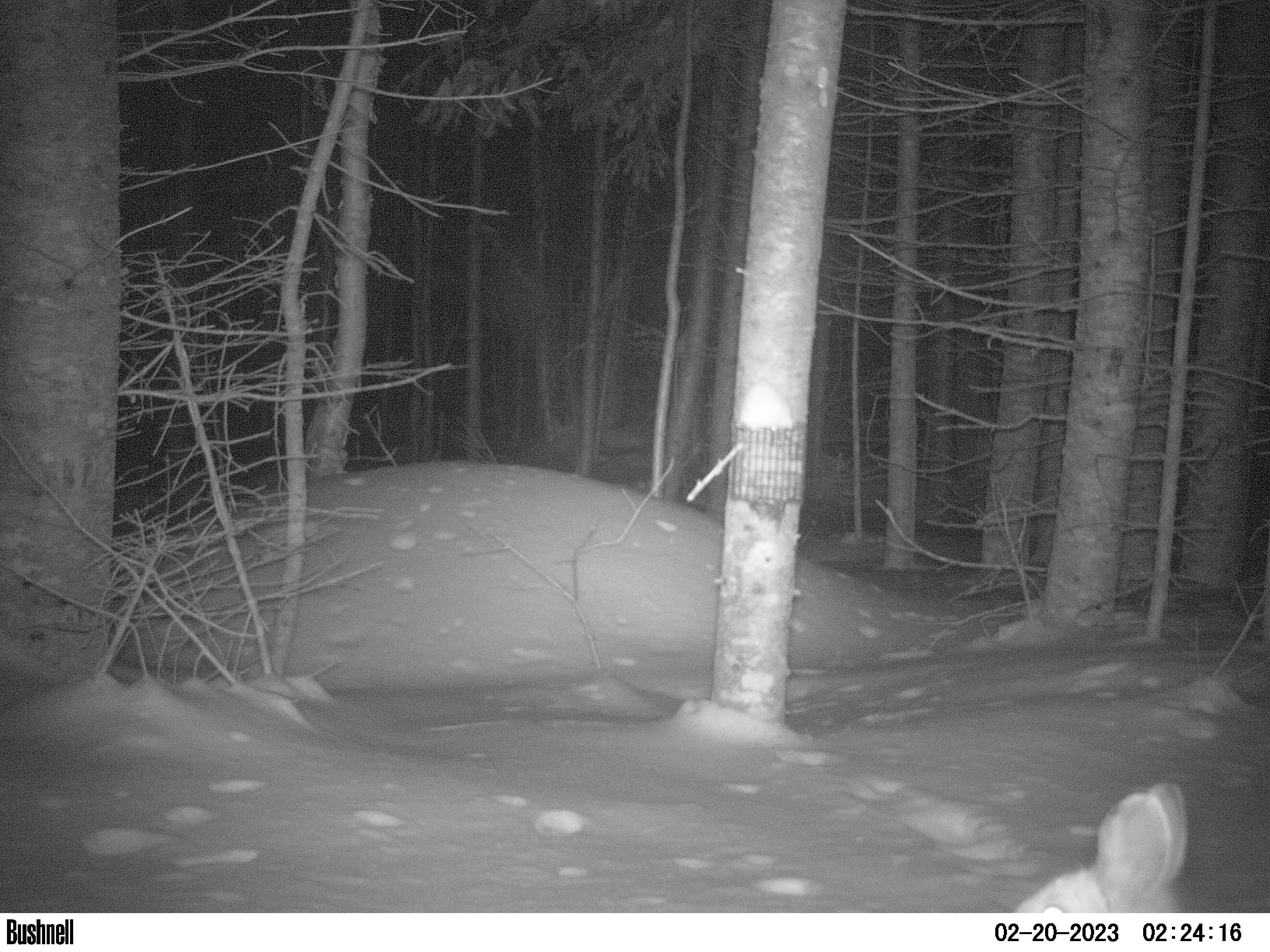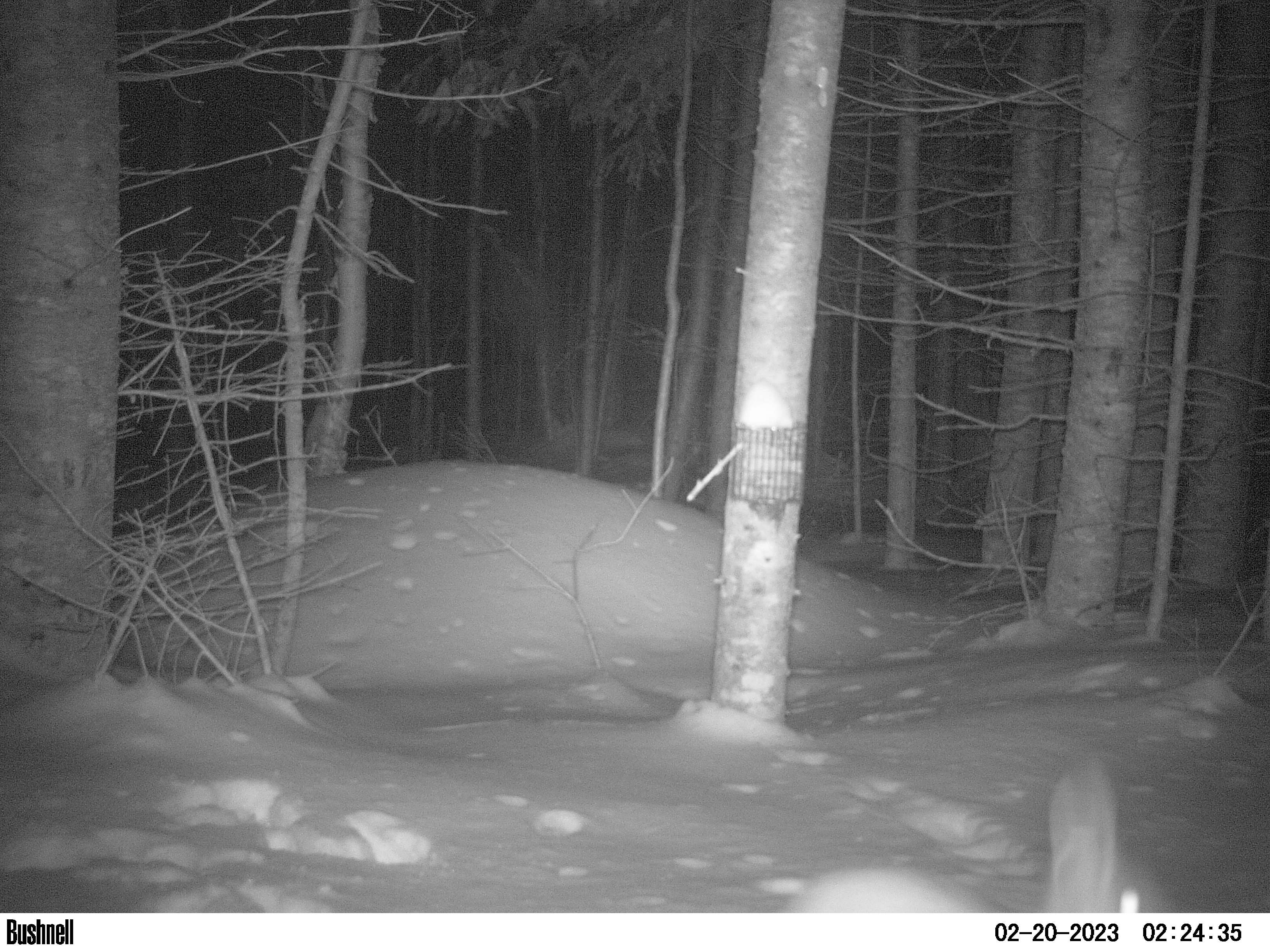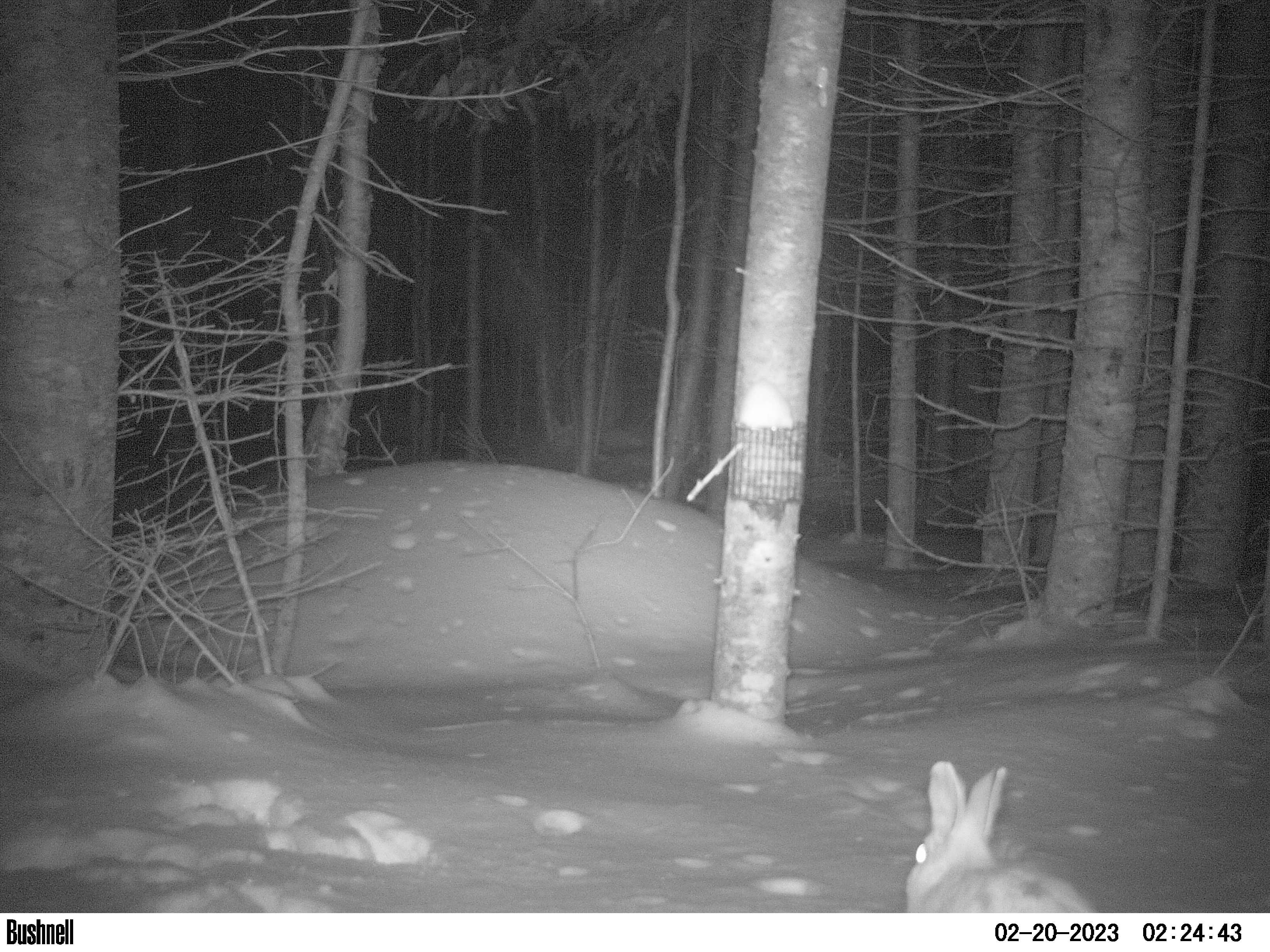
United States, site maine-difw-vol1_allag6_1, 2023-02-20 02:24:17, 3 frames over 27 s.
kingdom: Animalia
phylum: Chordata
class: Mammalia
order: Lagomorpha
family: Leporidae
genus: Lepus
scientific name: Lepus americanus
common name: snowshoe hare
Snowshoe hare (Lepus americanus).